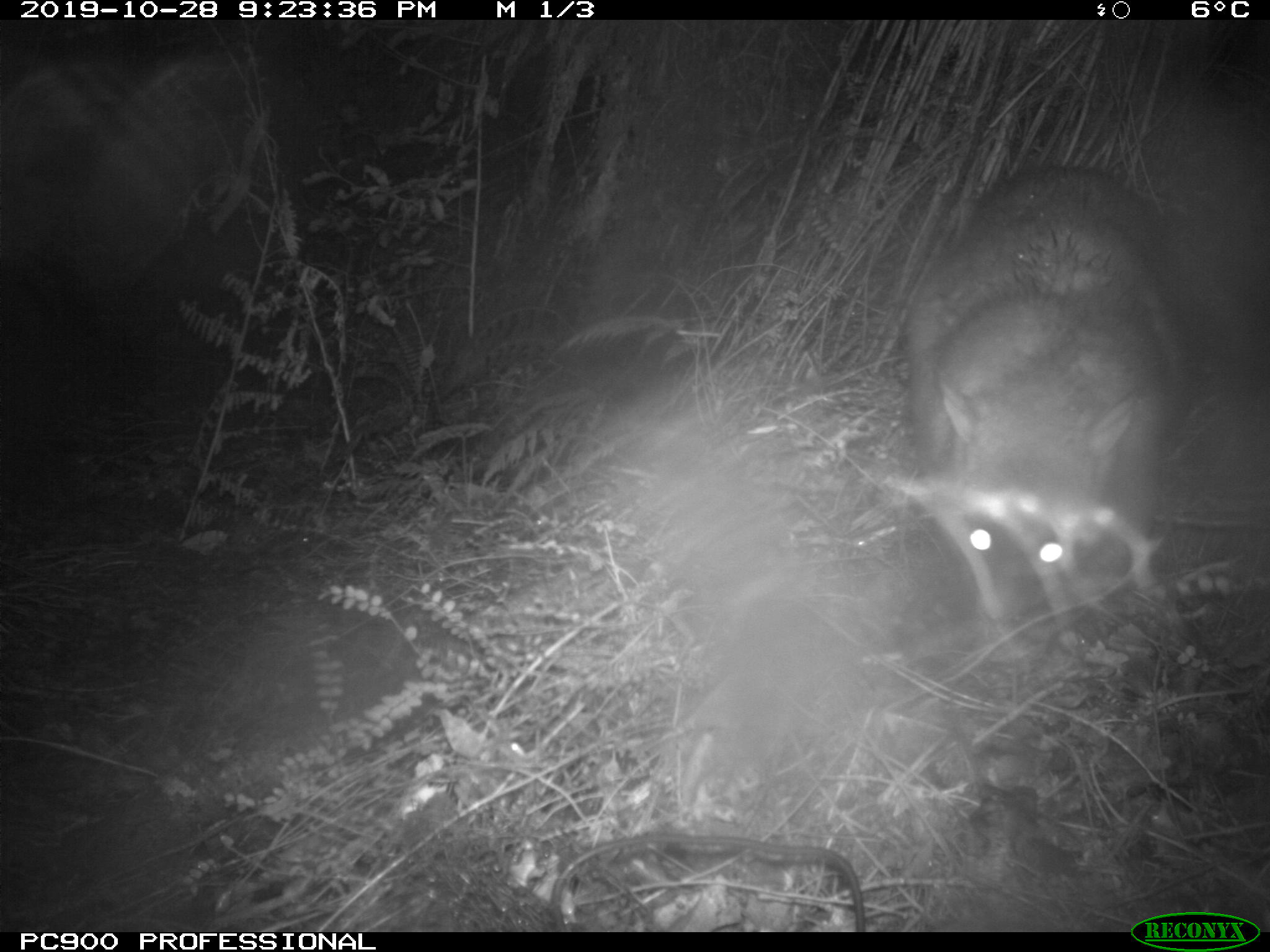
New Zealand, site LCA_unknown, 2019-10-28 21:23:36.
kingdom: Animalia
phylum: Chordata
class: Mammalia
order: Diprotodontia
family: Phalangeridae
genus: Trichosurus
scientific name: Trichosurus vulpecula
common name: common brushtail possum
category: possum